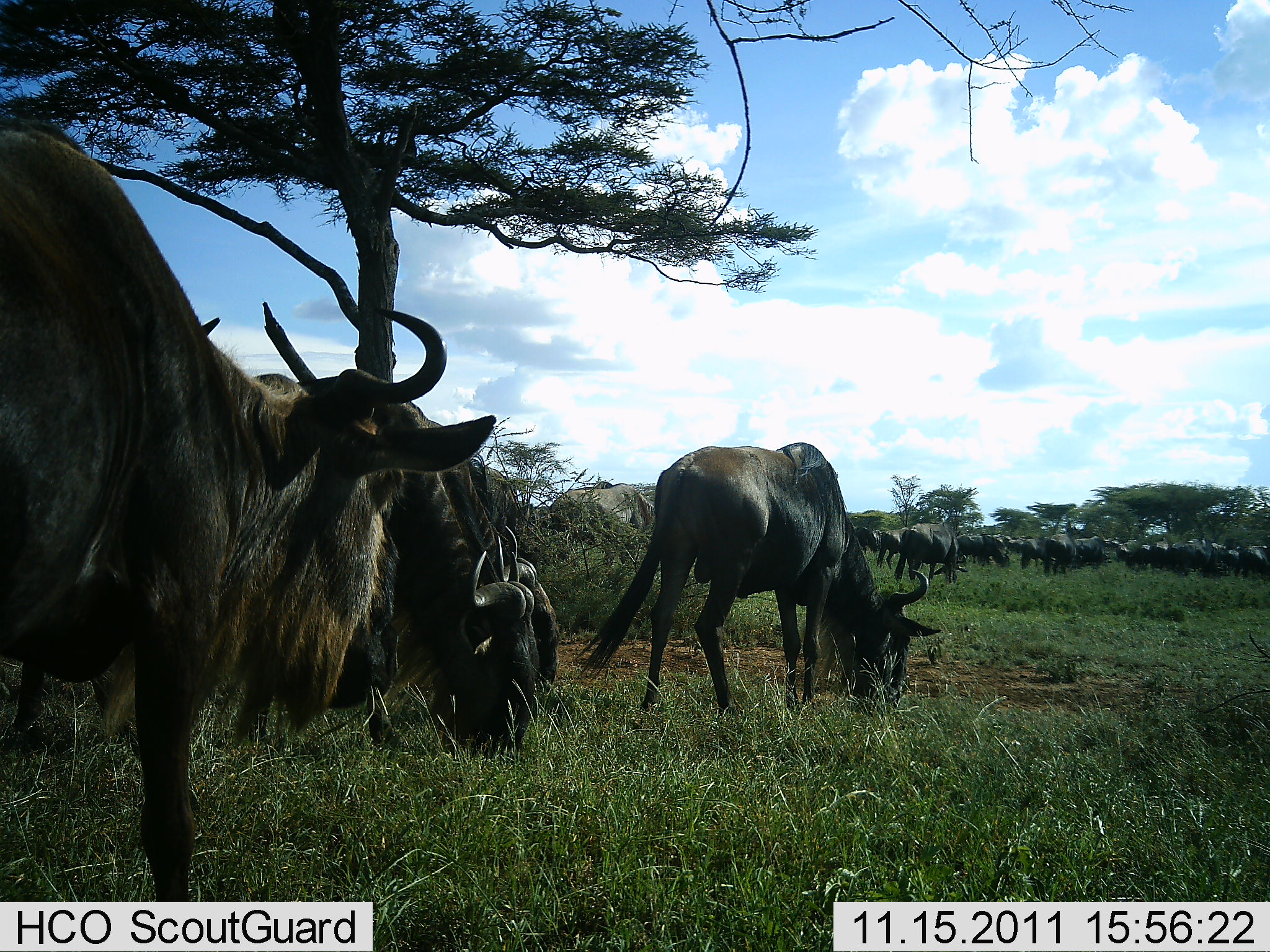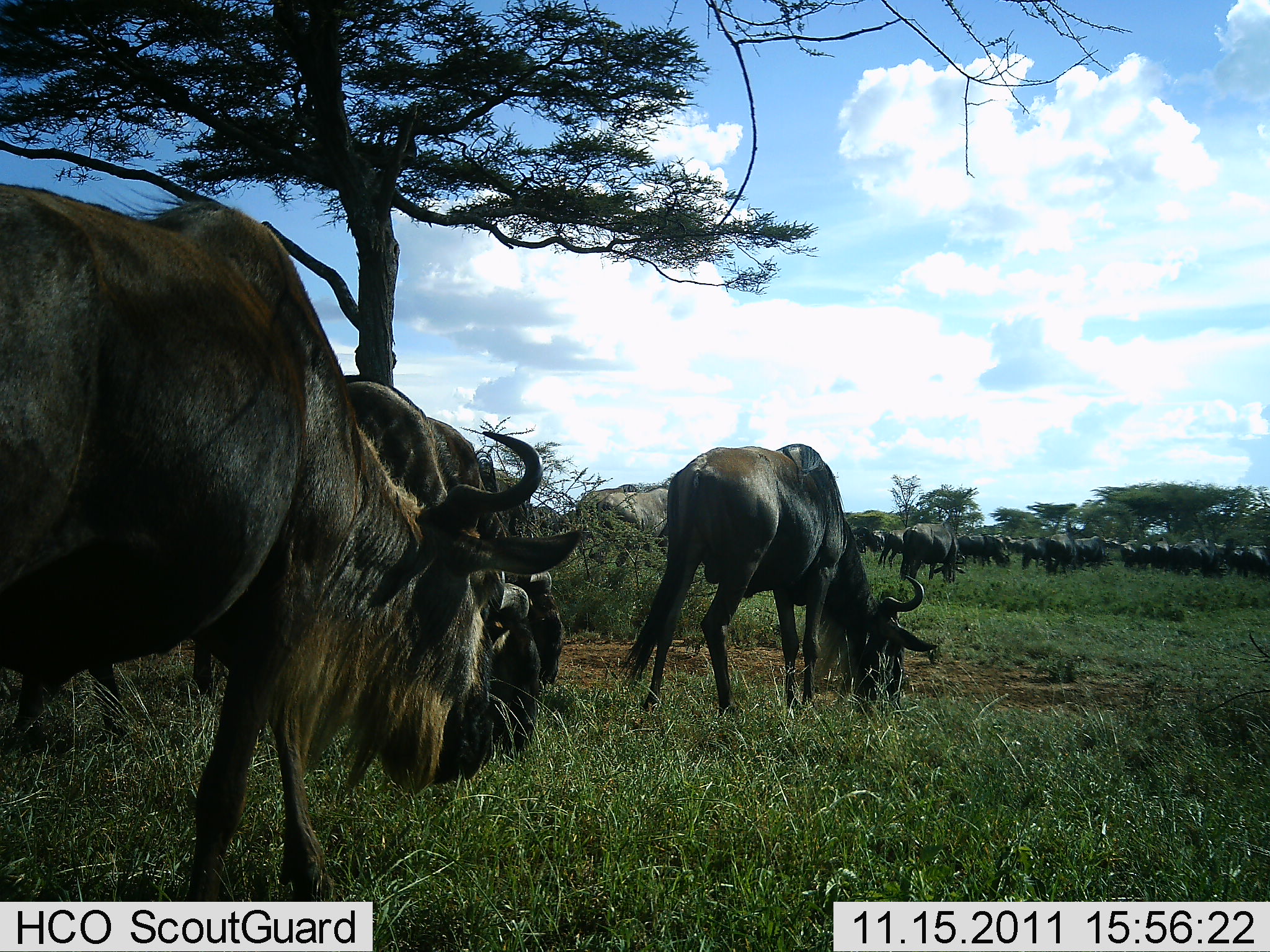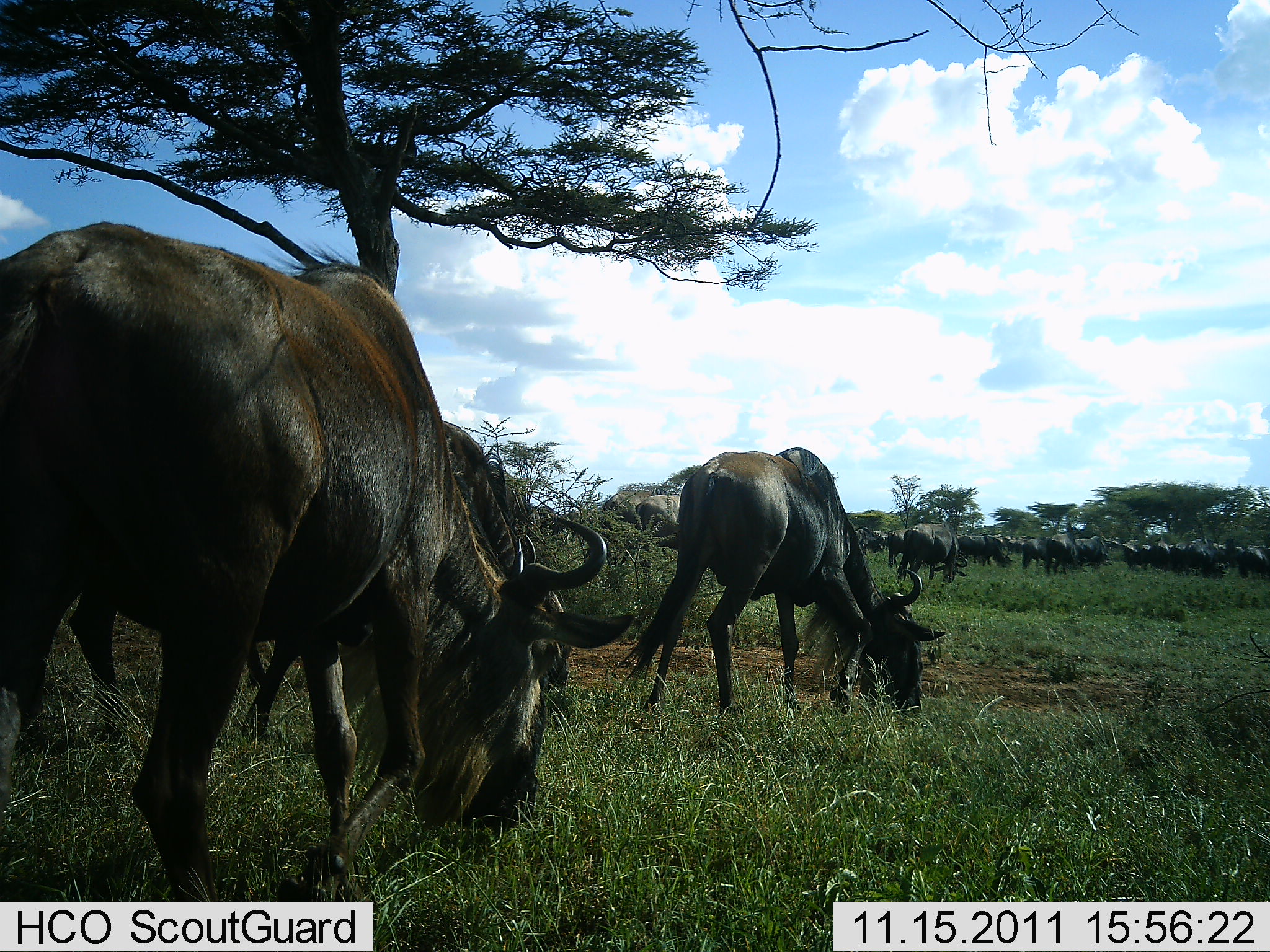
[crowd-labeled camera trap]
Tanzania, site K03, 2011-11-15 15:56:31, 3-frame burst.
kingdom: Animalia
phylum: Chordata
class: Mammalia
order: Artiodactyla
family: Bovidae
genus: Connochaetes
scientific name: Connochaetes taurinus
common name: blue wildebeest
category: wildebeest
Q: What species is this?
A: Wildebeest (blue wildebeest) (Connochaetes taurinus).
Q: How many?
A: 11-50.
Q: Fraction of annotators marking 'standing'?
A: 19%.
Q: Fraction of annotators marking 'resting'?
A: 0%.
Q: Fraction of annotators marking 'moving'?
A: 25%.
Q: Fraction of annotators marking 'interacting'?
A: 0%.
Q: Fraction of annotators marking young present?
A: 0%.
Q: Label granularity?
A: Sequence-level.